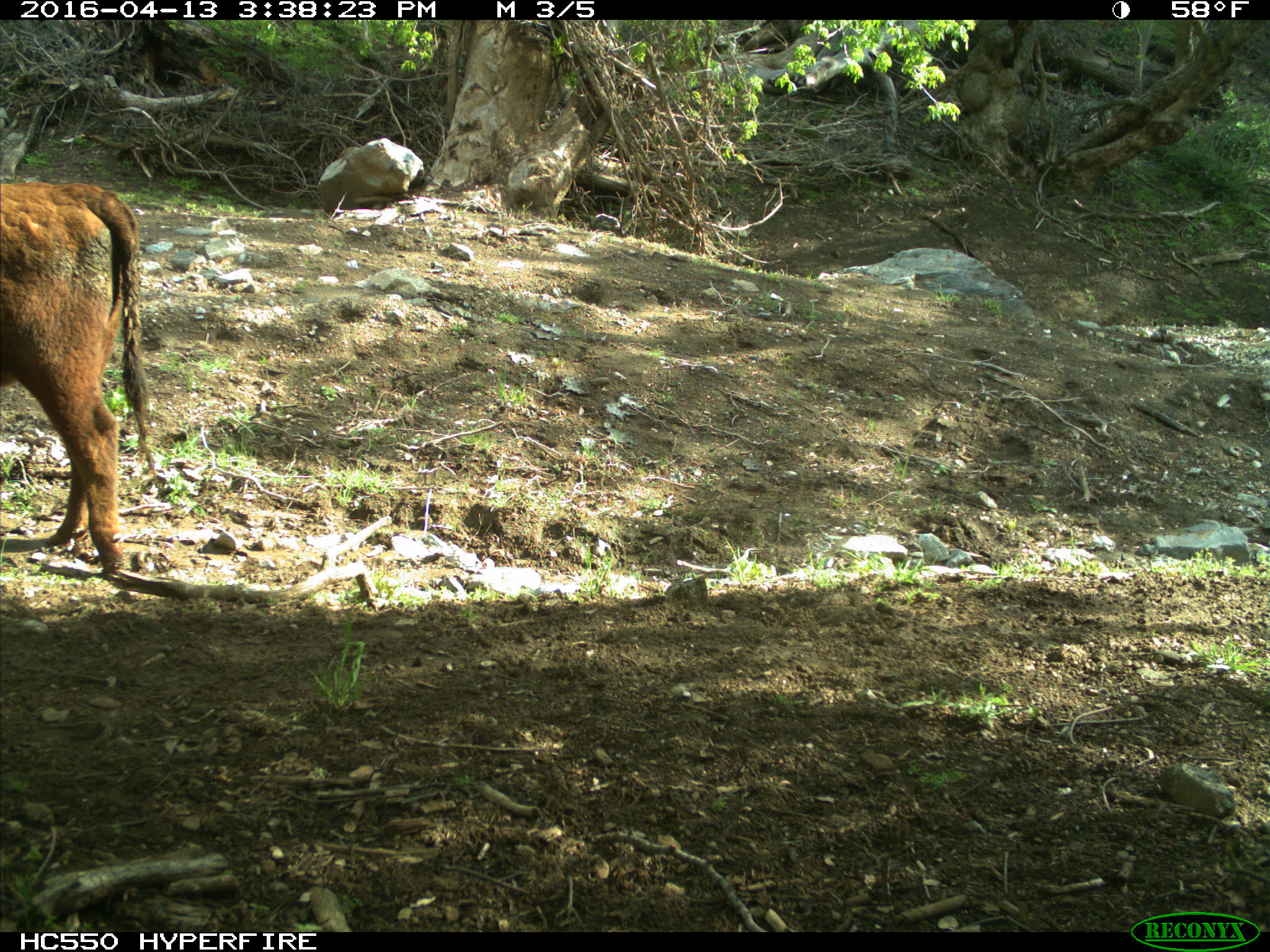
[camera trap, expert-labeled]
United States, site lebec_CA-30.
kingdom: Animalia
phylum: Chordata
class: Mammalia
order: Artiodactyla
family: Bovidae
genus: Bos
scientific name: Bos taurus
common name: domestic cow